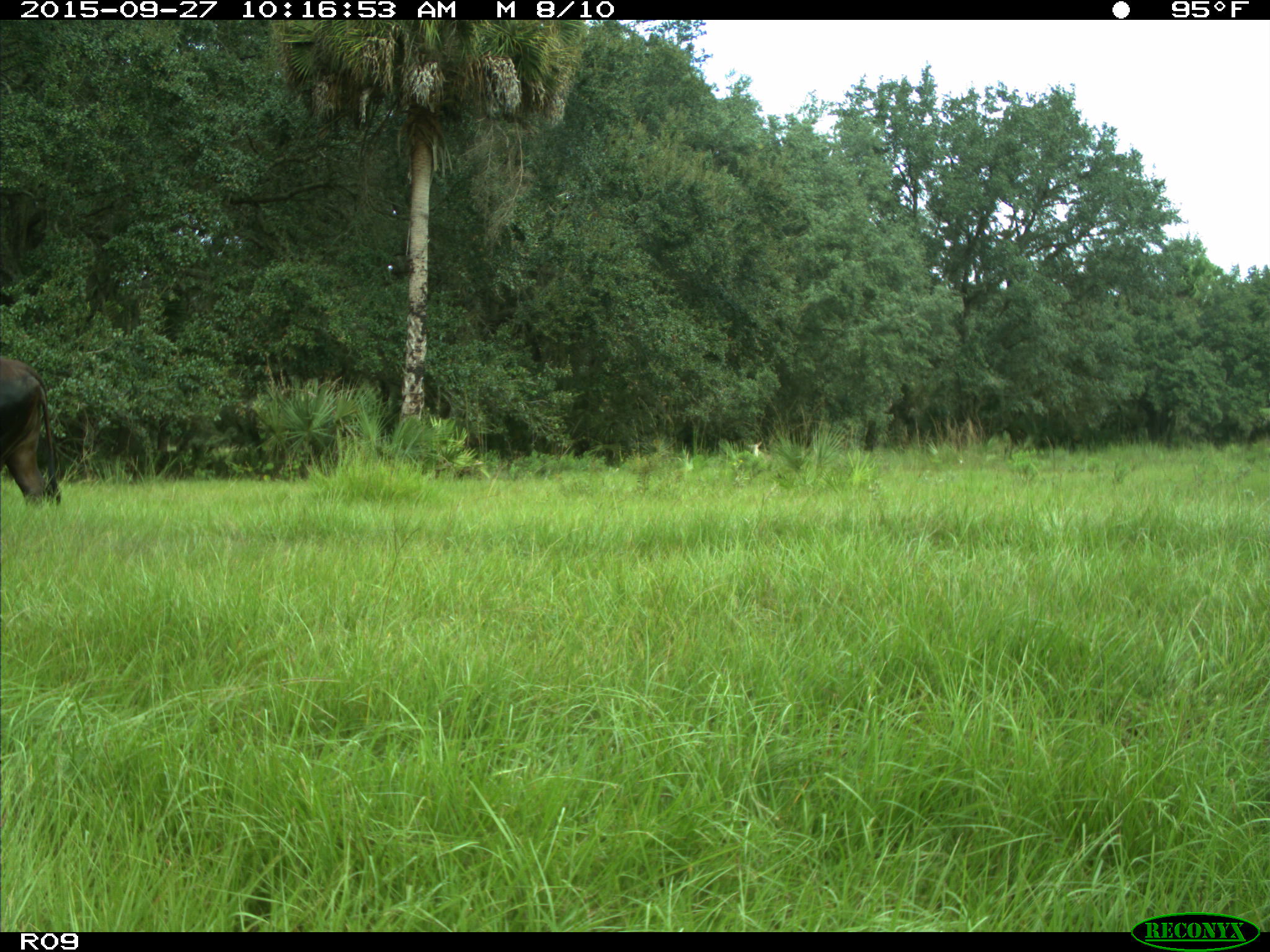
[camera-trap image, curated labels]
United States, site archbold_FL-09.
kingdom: Animalia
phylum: Chordata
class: Mammalia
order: Artiodactyla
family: Bovidae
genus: Bos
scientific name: Bos taurus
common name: domestic cow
Bos taurus (domestic cow).